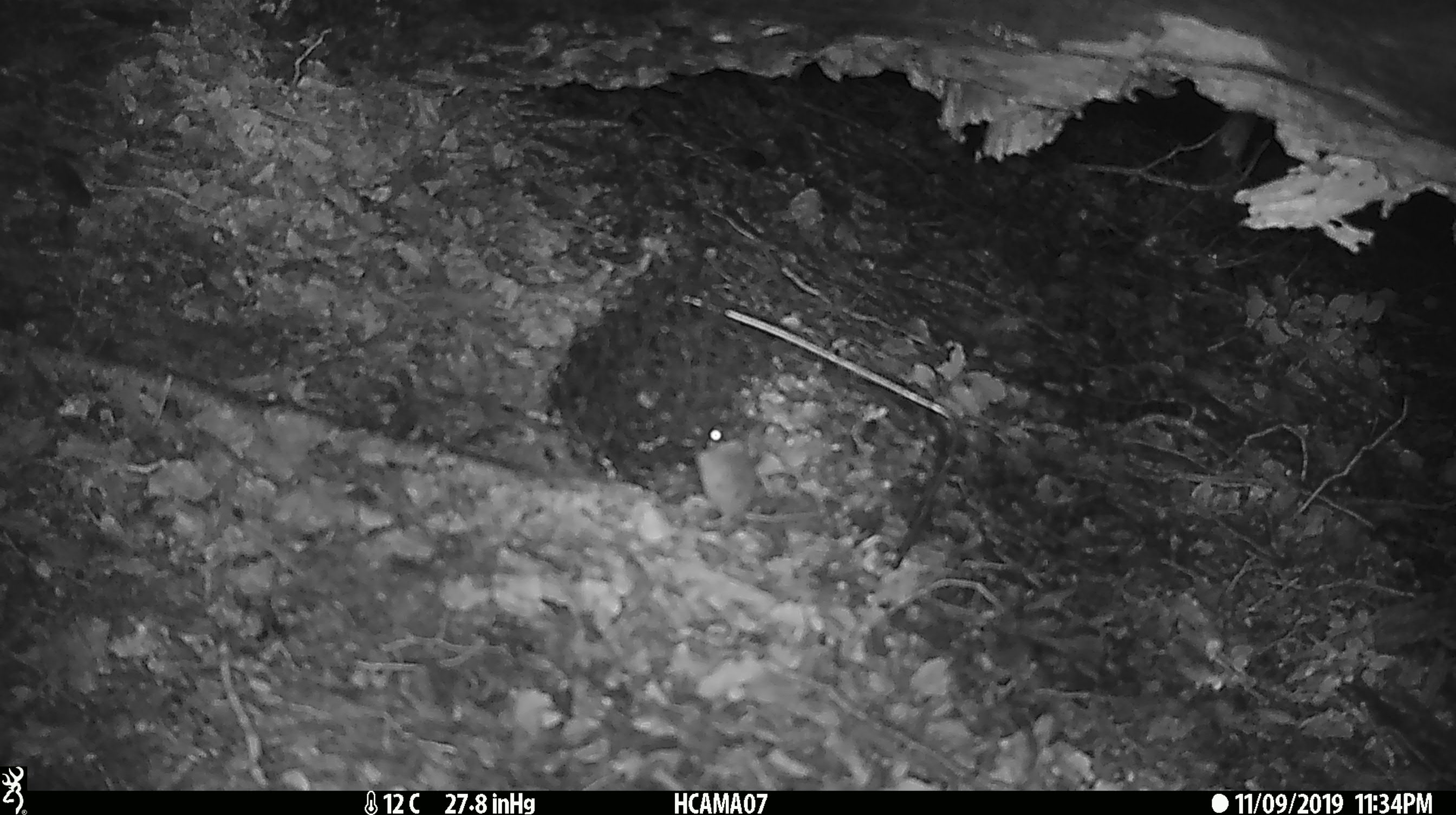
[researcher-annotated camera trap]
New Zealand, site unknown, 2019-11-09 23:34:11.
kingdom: Animalia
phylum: Chordata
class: Mammalia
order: Rodentia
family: Muridae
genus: Mus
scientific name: Mus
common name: mouse